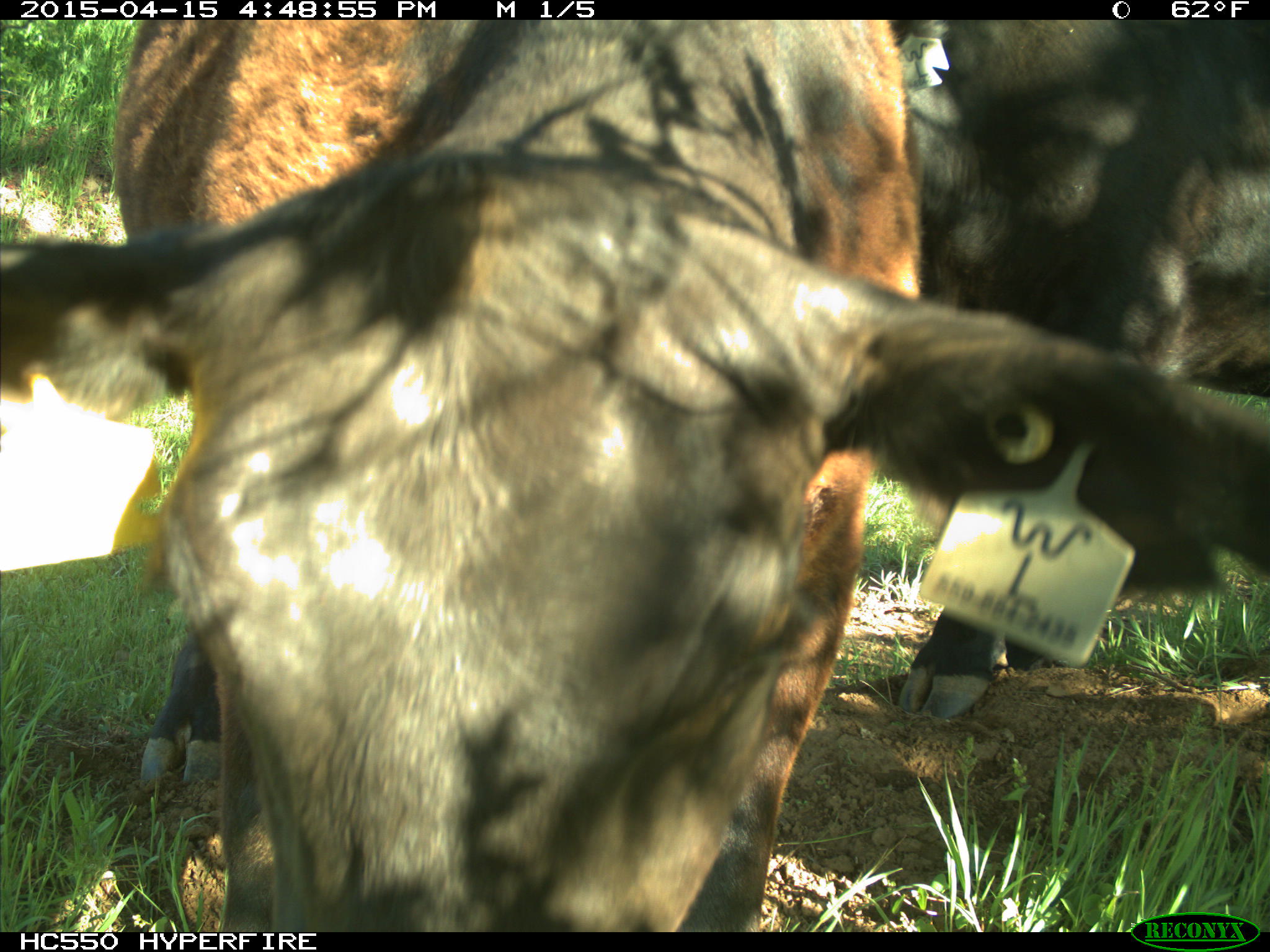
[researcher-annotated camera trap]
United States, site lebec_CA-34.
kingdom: Animalia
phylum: Chordata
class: Mammalia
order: Artiodactyla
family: Bovidae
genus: Bos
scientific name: Bos taurus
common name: domestic cow